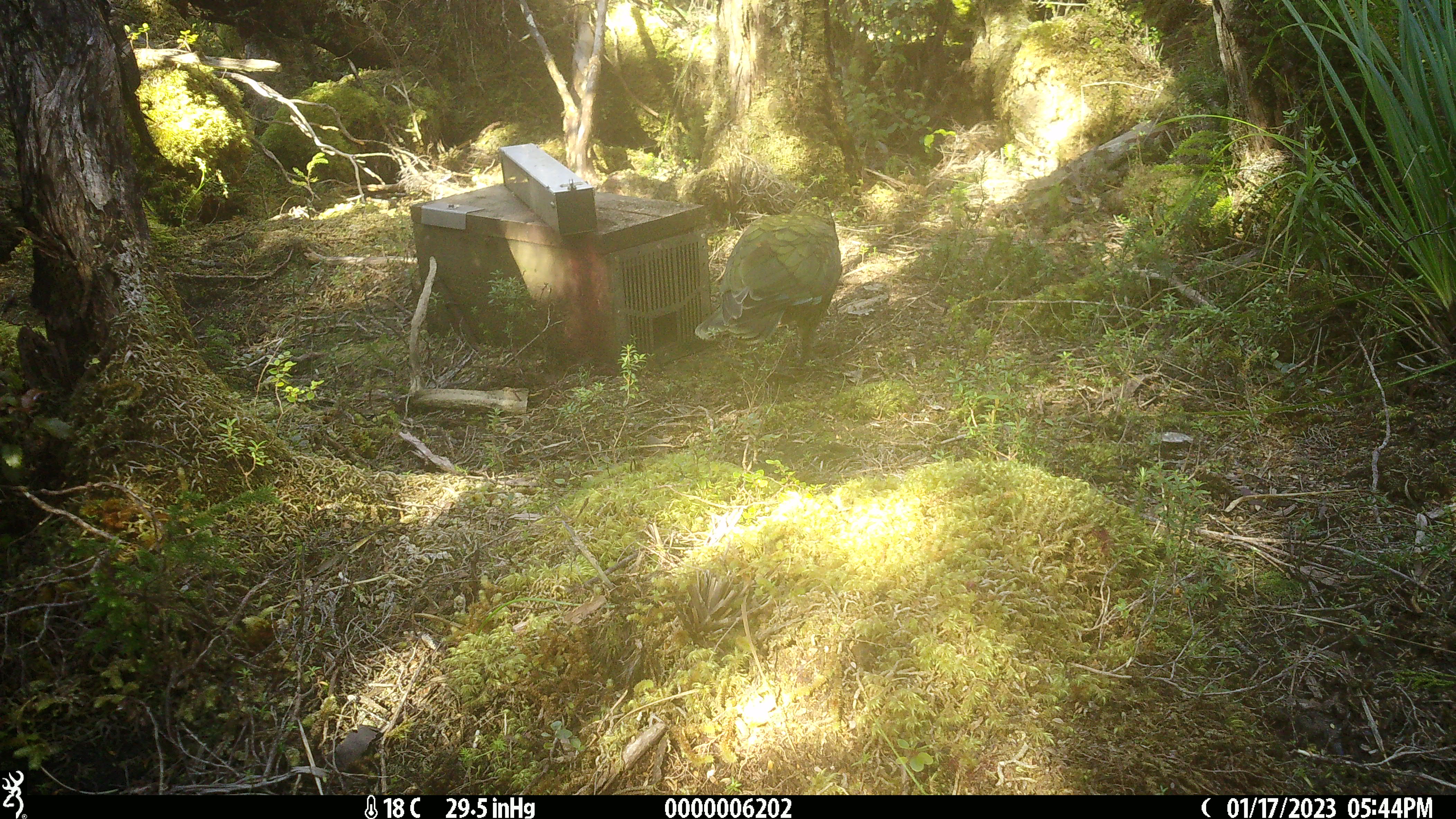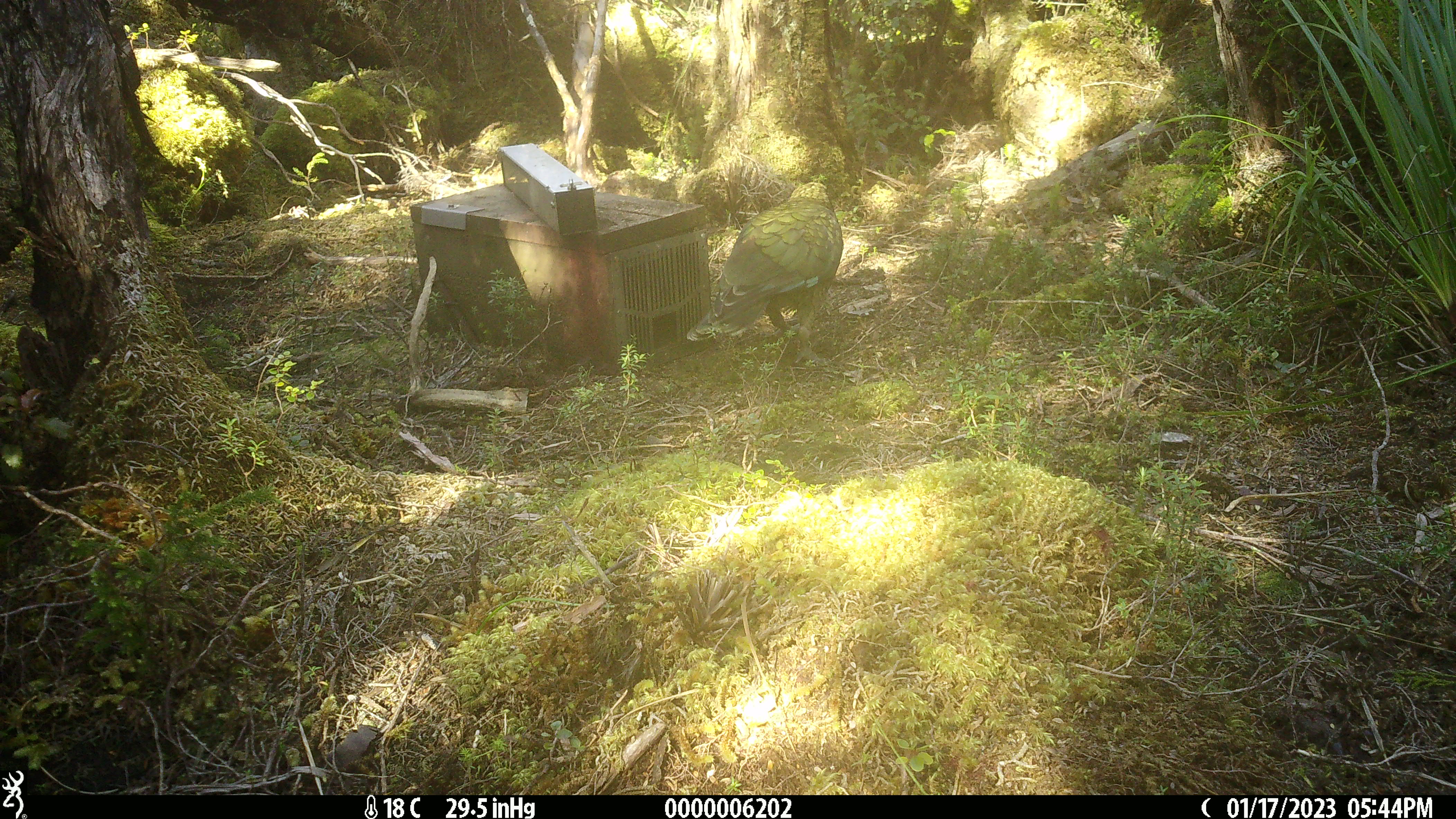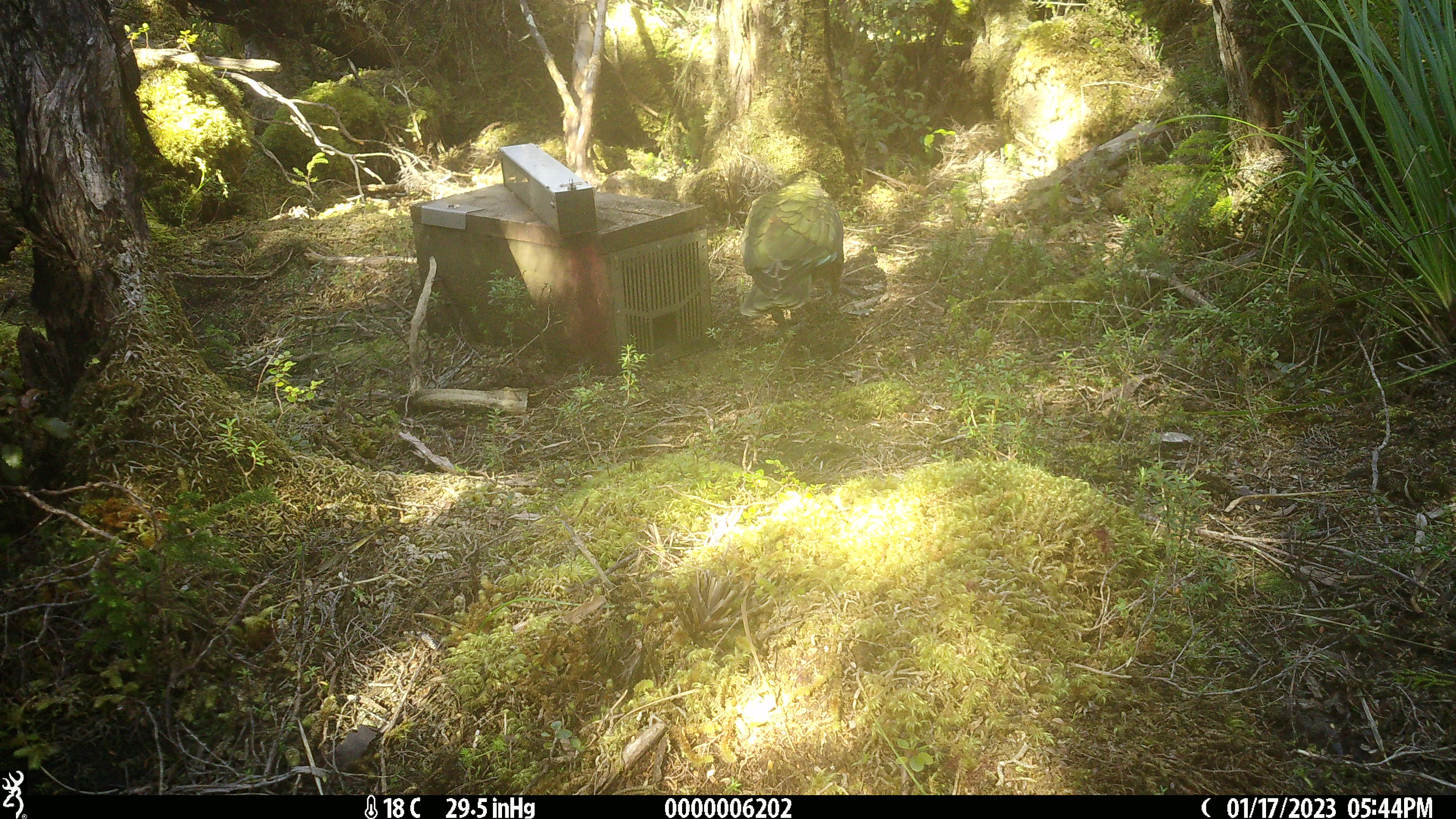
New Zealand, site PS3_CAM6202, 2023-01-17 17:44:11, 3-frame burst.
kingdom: Animalia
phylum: Chordata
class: Aves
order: Psittaciformes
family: Strigopidae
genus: Nestor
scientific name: Nestor notabilis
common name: kea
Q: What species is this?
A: Kea (Nestor notabilis).